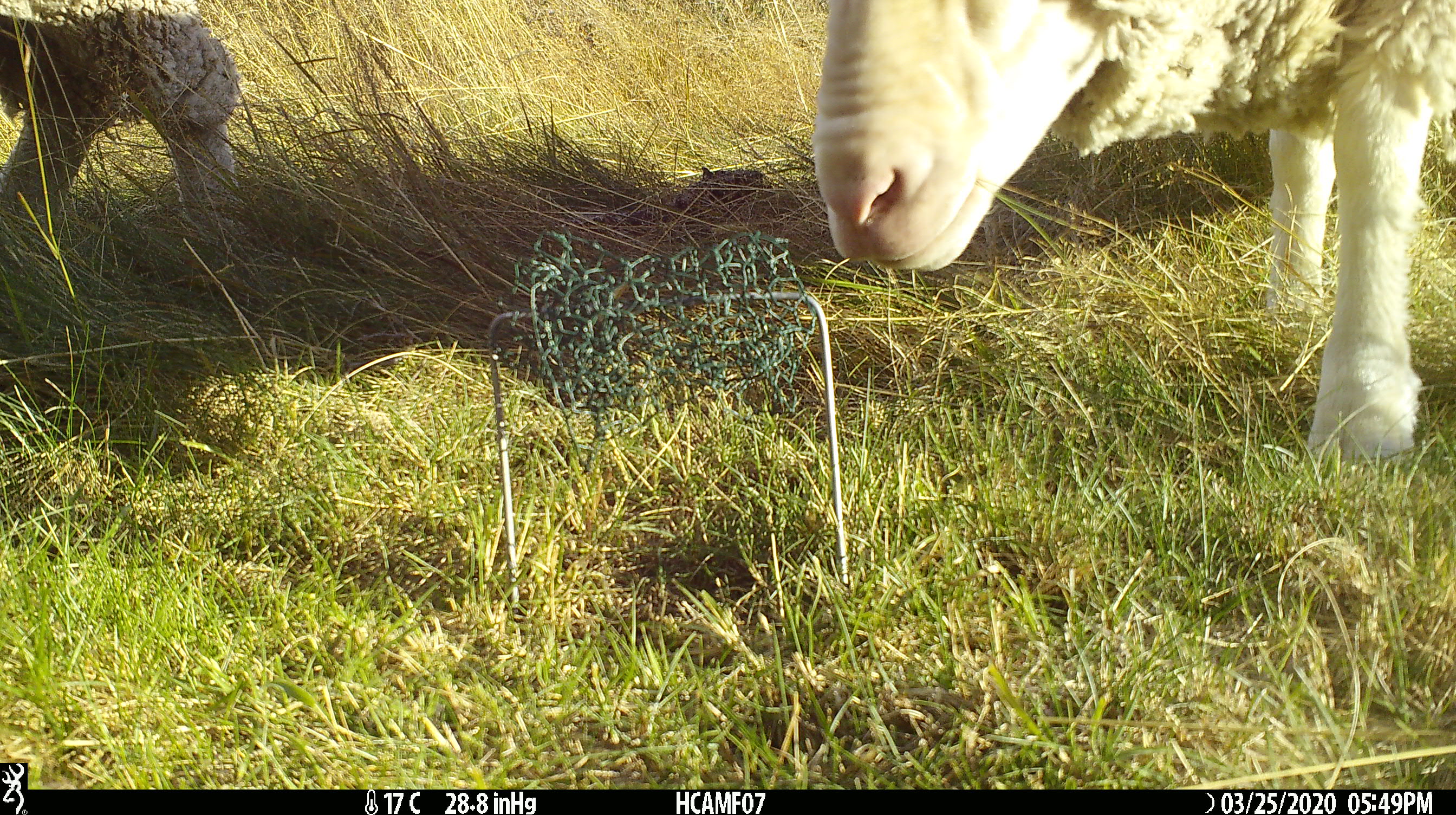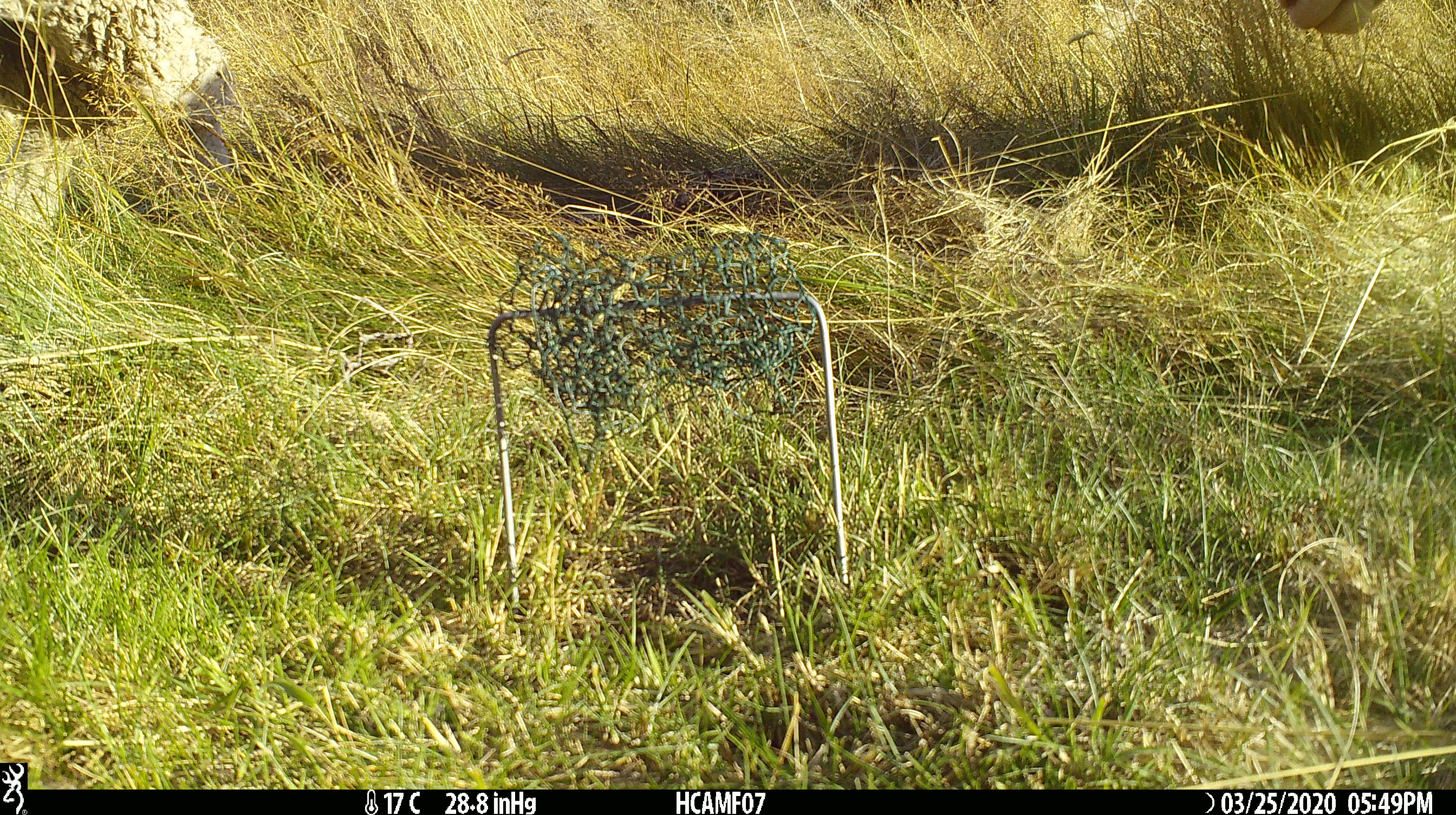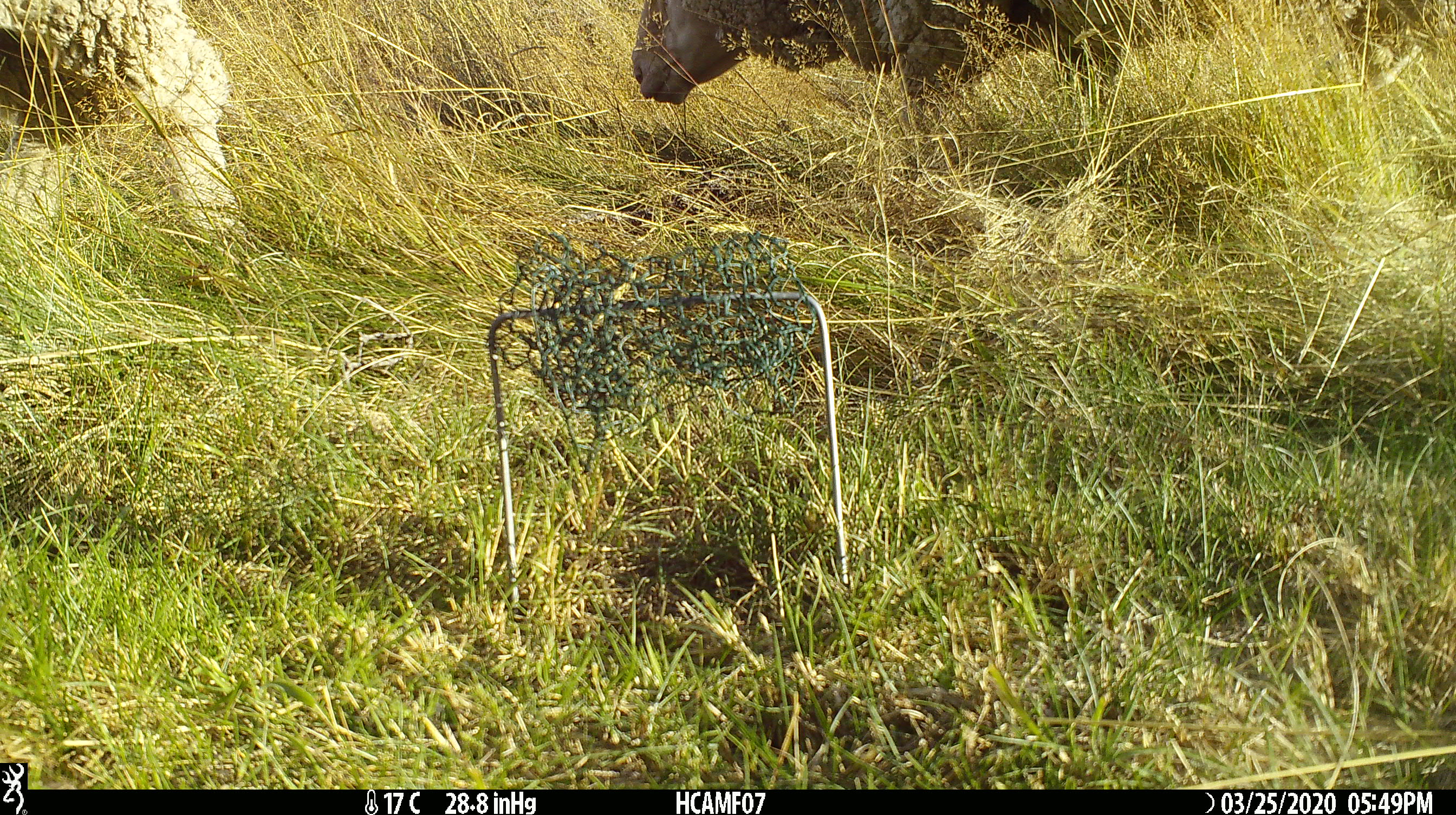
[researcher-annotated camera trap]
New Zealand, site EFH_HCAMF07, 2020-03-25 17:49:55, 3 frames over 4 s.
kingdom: Animalia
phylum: Chordata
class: Mammalia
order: Artiodactyla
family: Bovidae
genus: Ovis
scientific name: Ovis aries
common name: domestic sheep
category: sheep